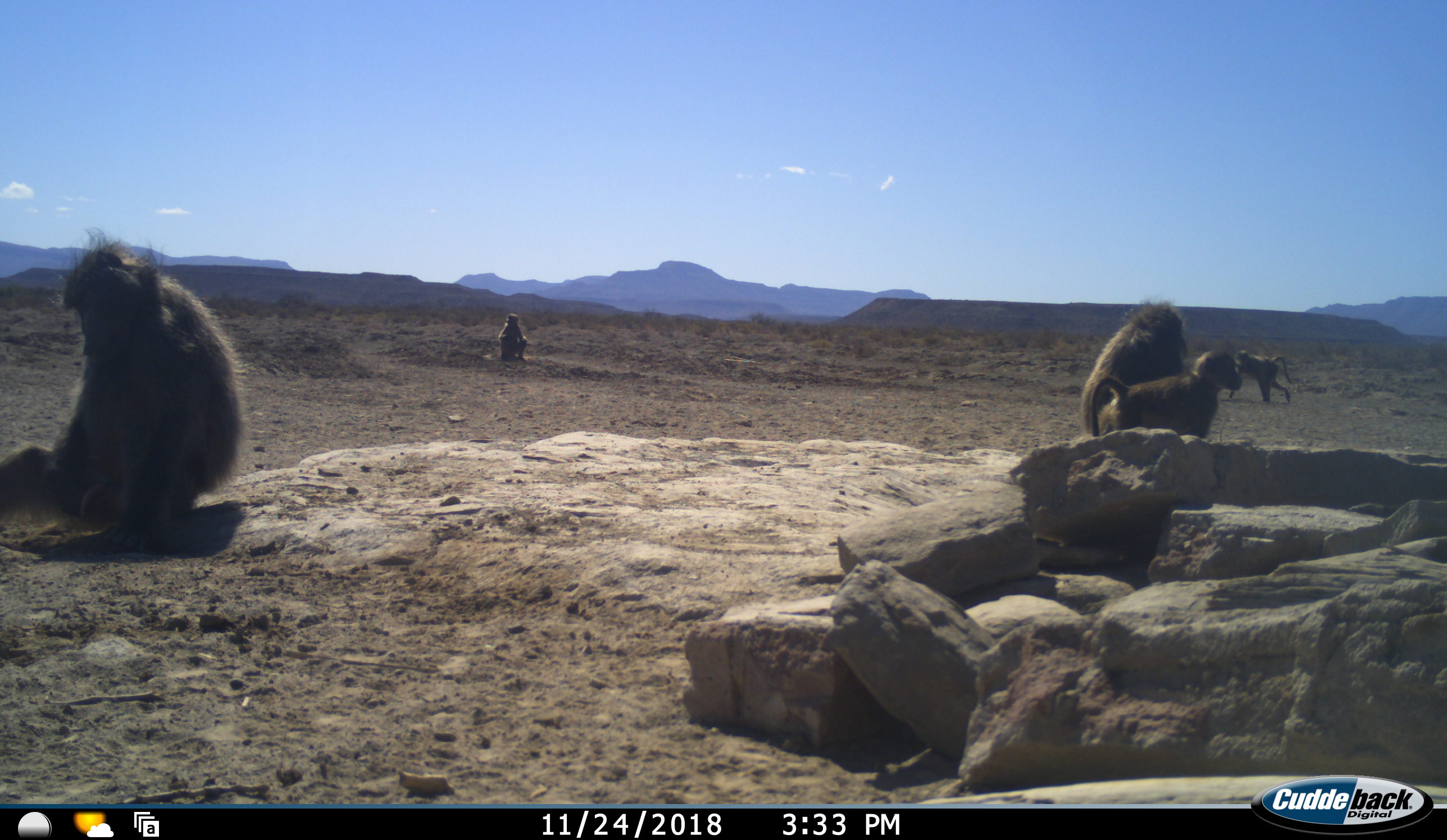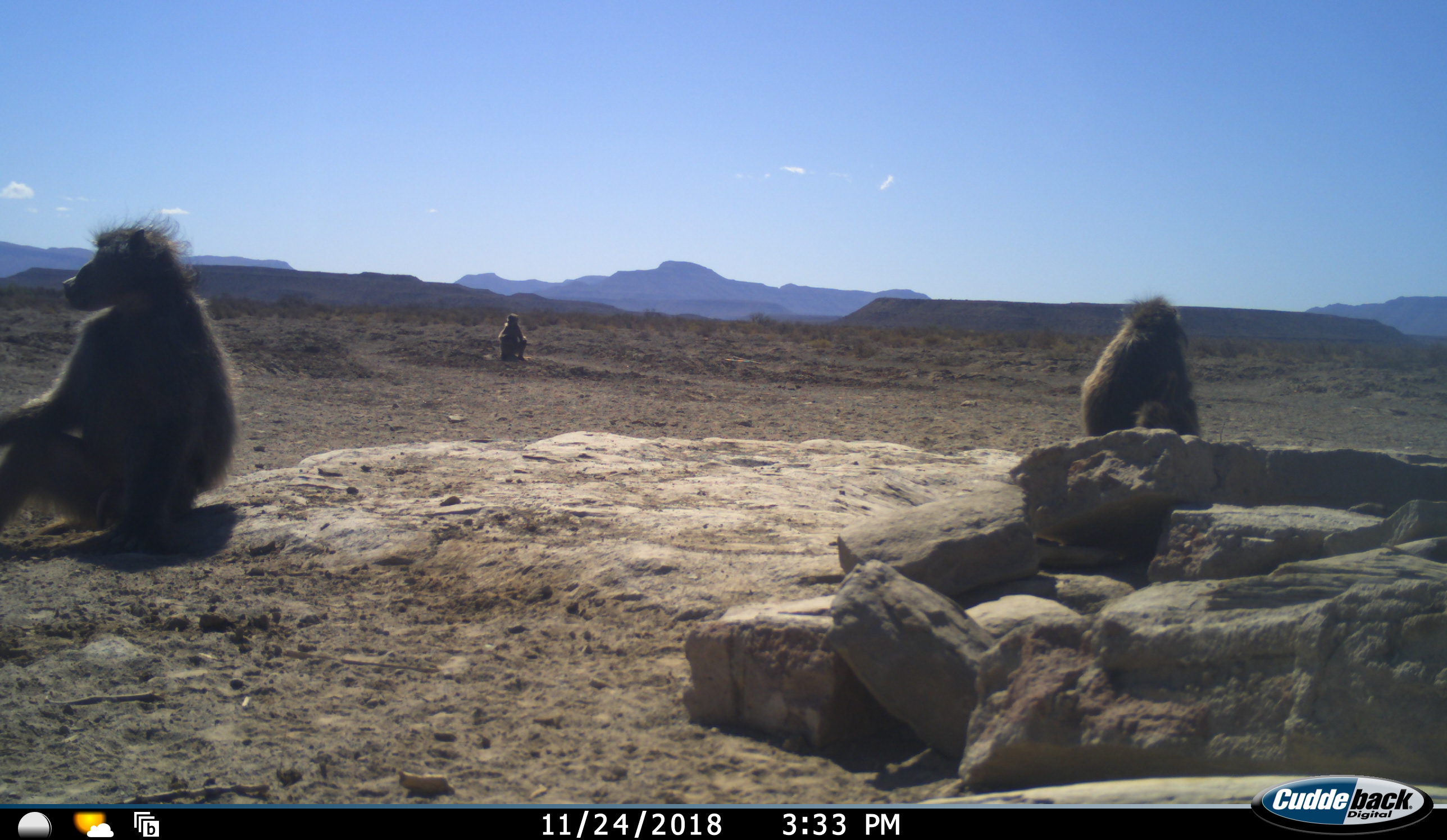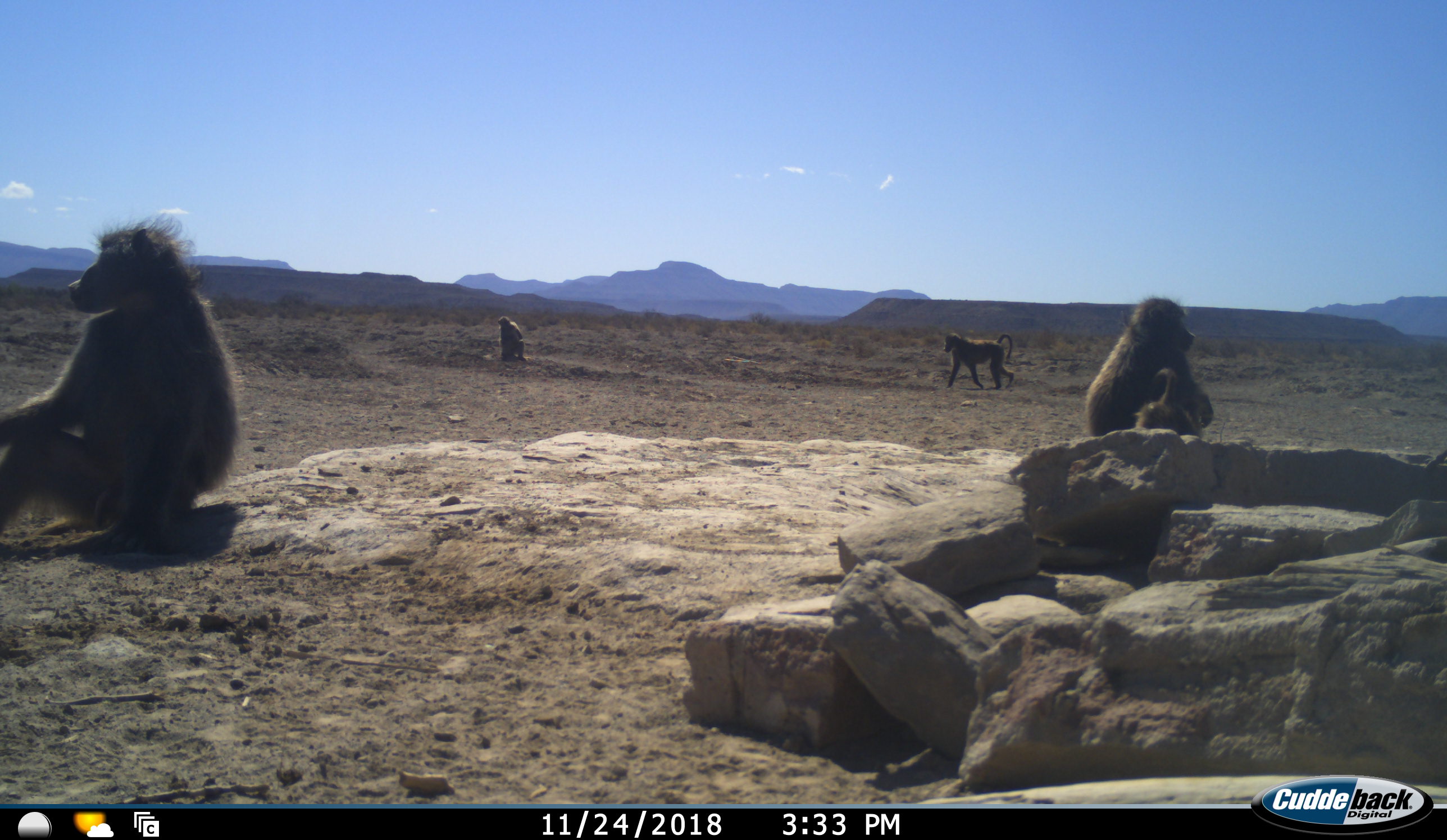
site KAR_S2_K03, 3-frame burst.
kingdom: Animalia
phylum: Chordata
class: Mammalia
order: Primates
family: Cercopithecidae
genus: Papio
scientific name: Papio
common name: baboon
Baboon (Papio), count 5. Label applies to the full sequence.